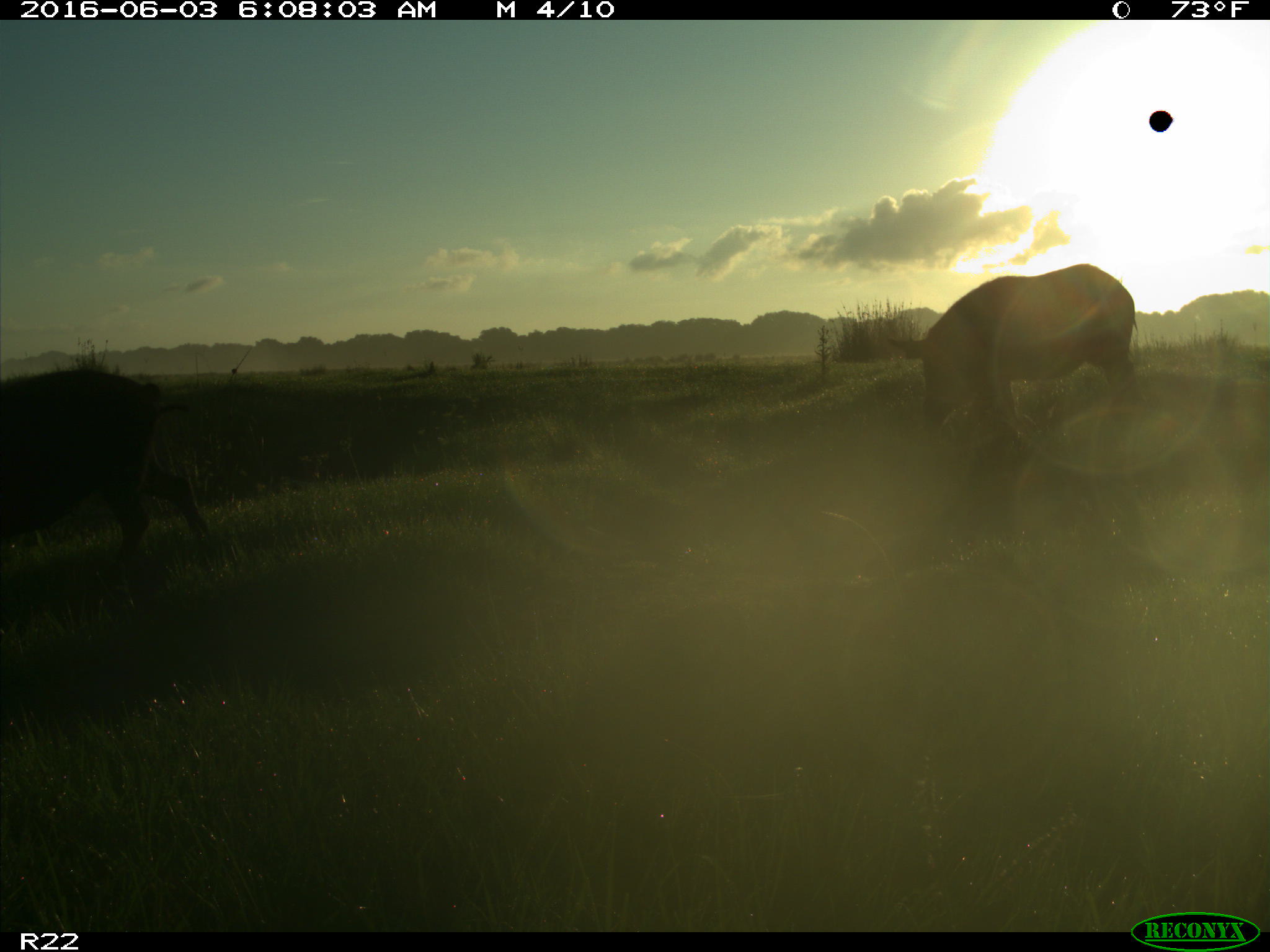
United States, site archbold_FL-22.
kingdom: Animalia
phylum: Chordata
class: Mammalia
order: Artiodactyla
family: Suidae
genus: Sus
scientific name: Sus scrofa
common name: wild boar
Sus scrofa (wild boar).